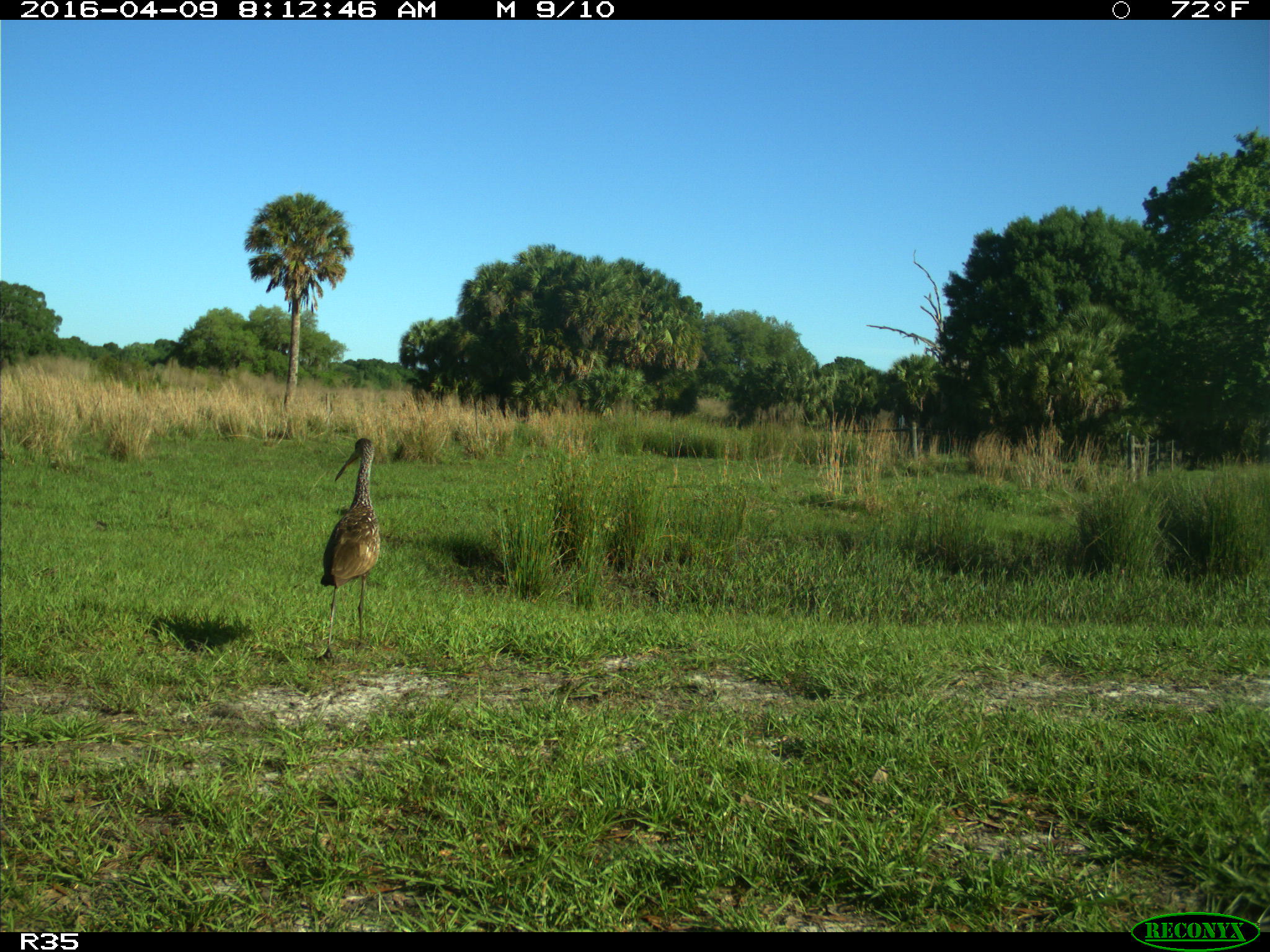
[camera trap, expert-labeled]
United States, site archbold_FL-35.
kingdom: Animalia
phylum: Chordata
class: Aves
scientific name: Aves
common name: birds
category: unidentified bird